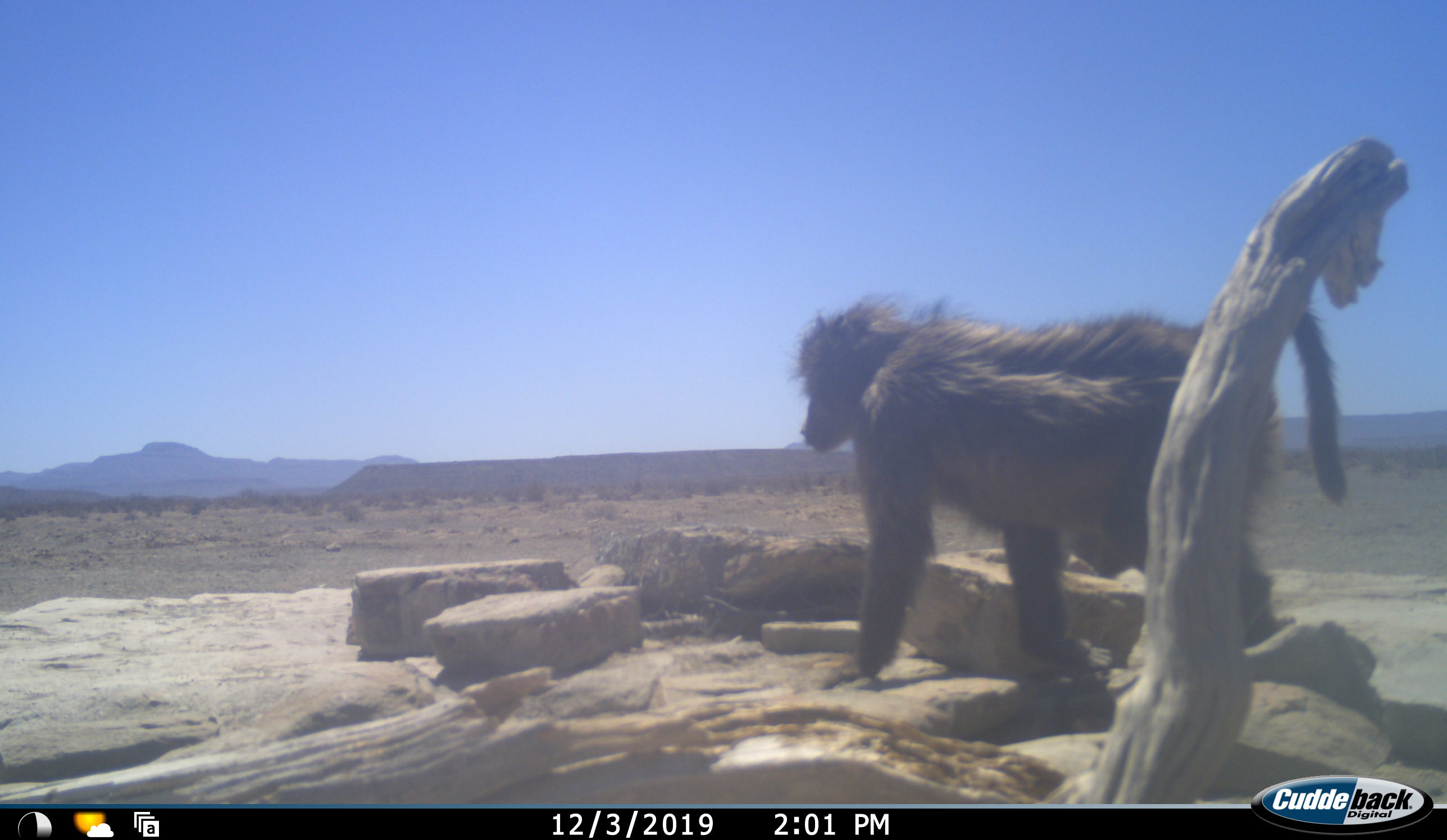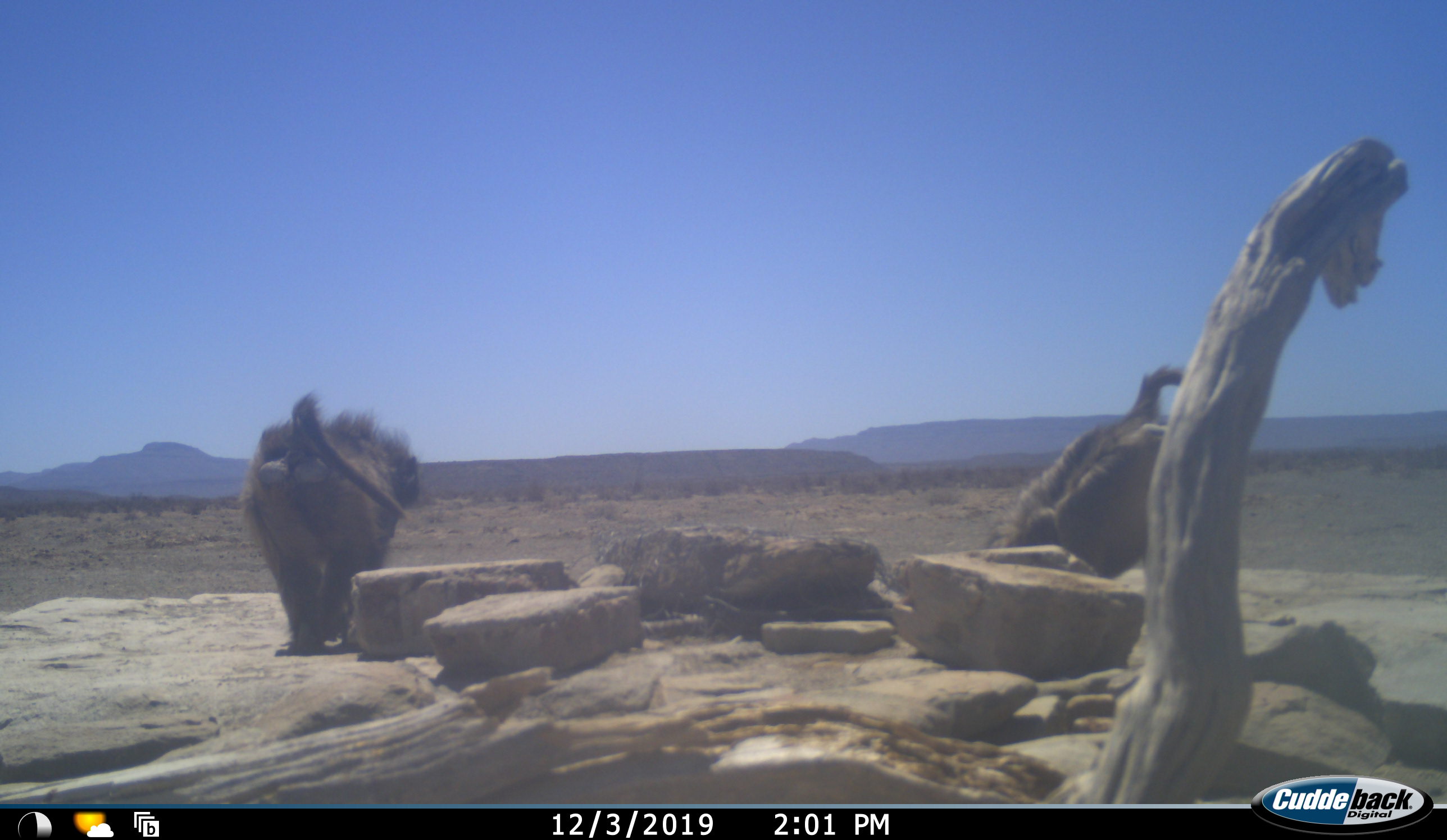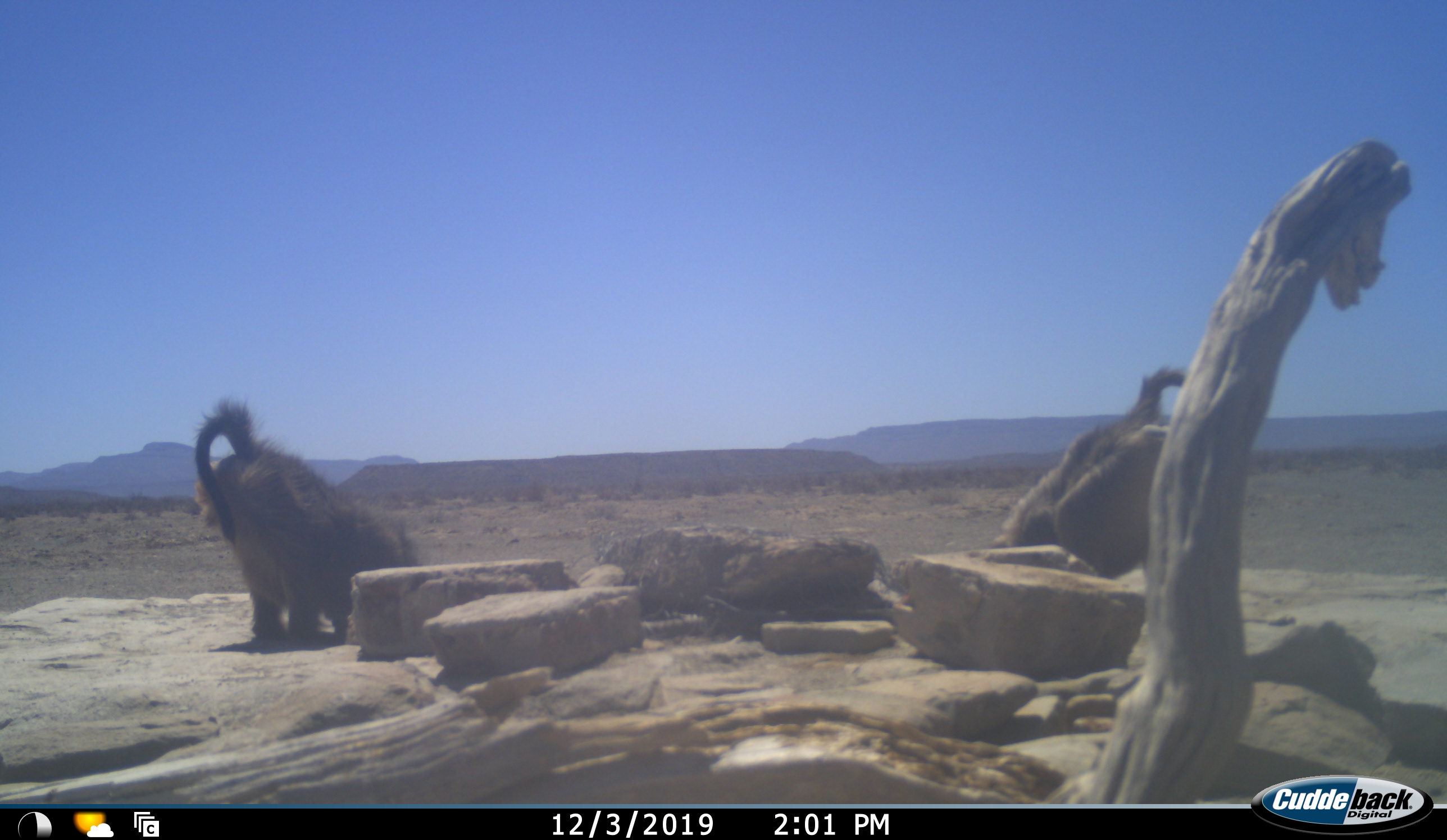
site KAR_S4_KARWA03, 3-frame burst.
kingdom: Animalia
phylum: Chordata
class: Mammalia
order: Primates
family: Cercopithecidae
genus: Papio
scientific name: Papio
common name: baboon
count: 2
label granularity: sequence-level